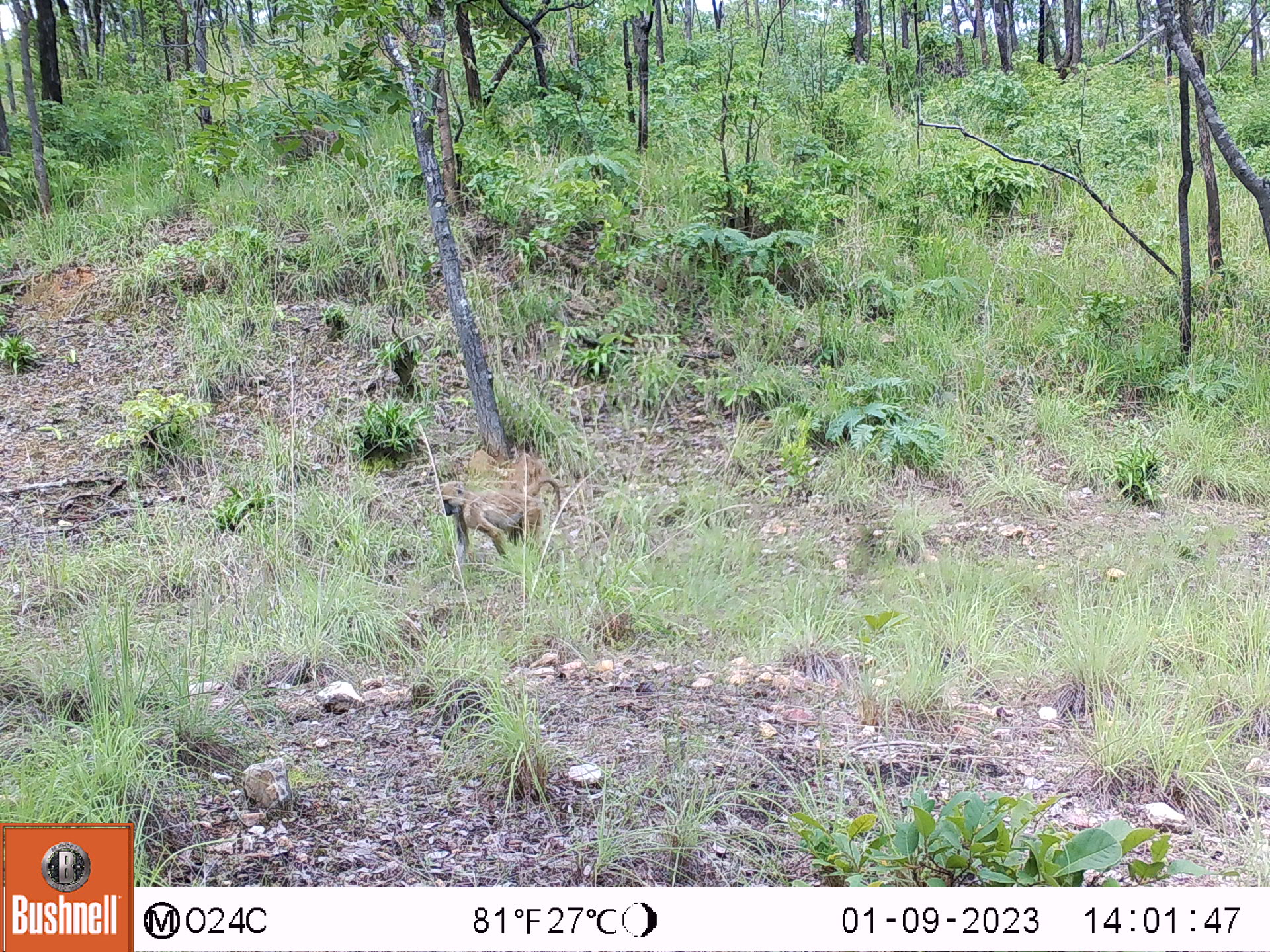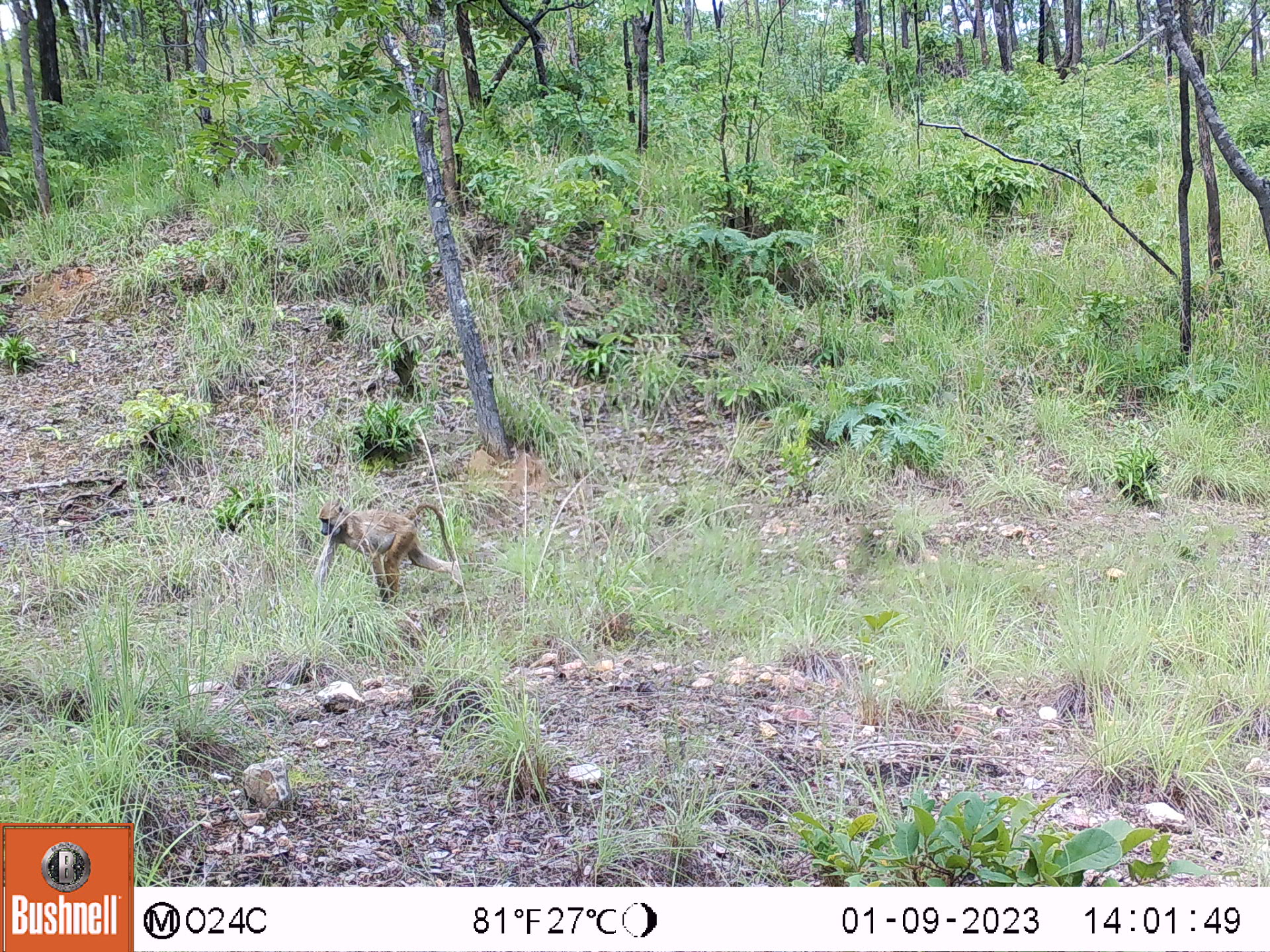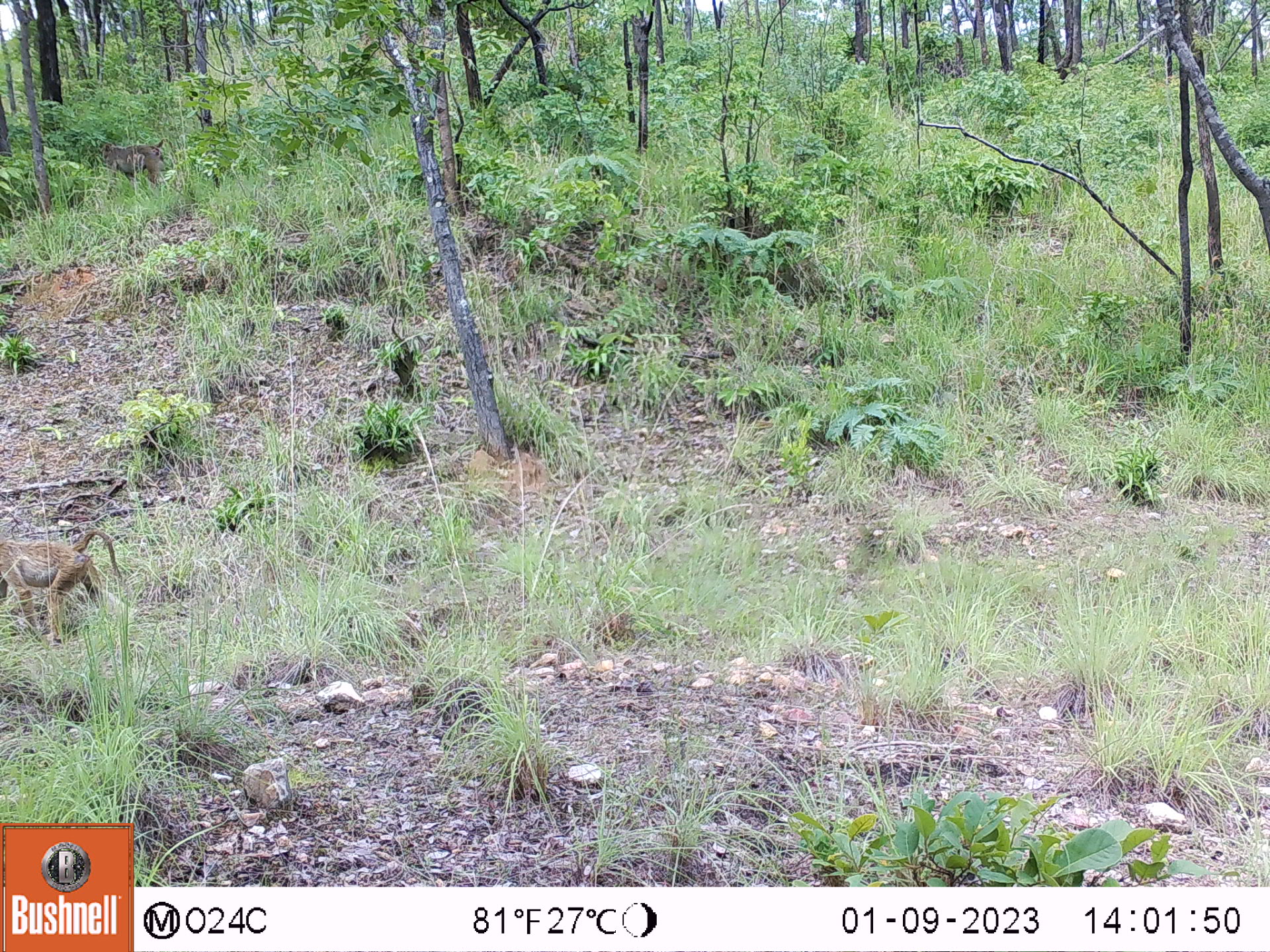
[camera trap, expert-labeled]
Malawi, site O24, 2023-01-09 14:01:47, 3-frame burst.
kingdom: Animalia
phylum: Chordata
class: Mammalia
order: Primates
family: Cercopithecidae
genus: Papio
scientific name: Papio cynocephalus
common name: yellow baboon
Yellow baboon (Papio cynocephalus), count 1.